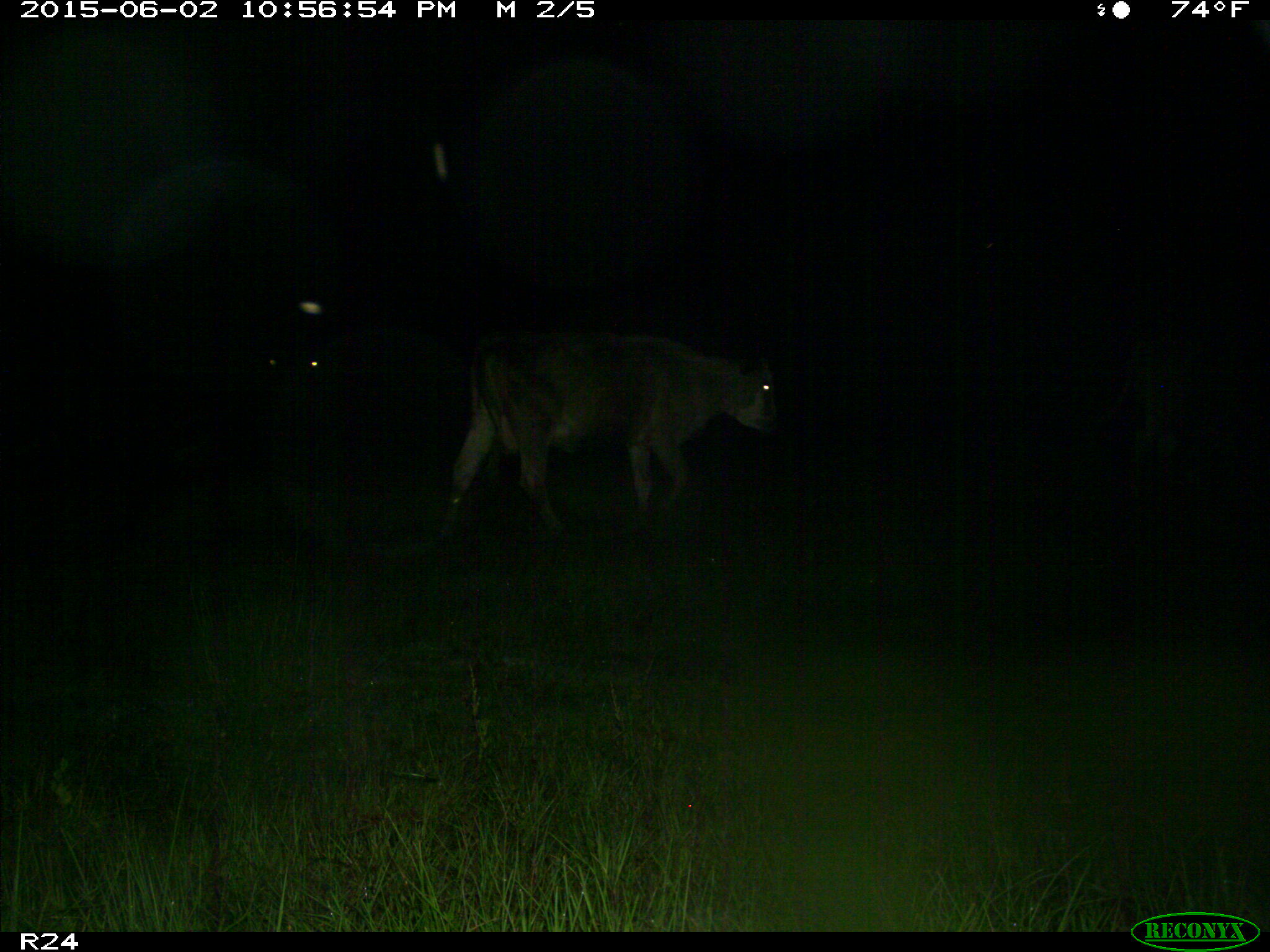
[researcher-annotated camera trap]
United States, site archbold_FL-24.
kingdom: Animalia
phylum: Chordata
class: Mammalia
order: Artiodactyla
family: Bovidae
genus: Bos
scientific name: Bos taurus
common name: domestic cow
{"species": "Bos taurus (domestic cow)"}